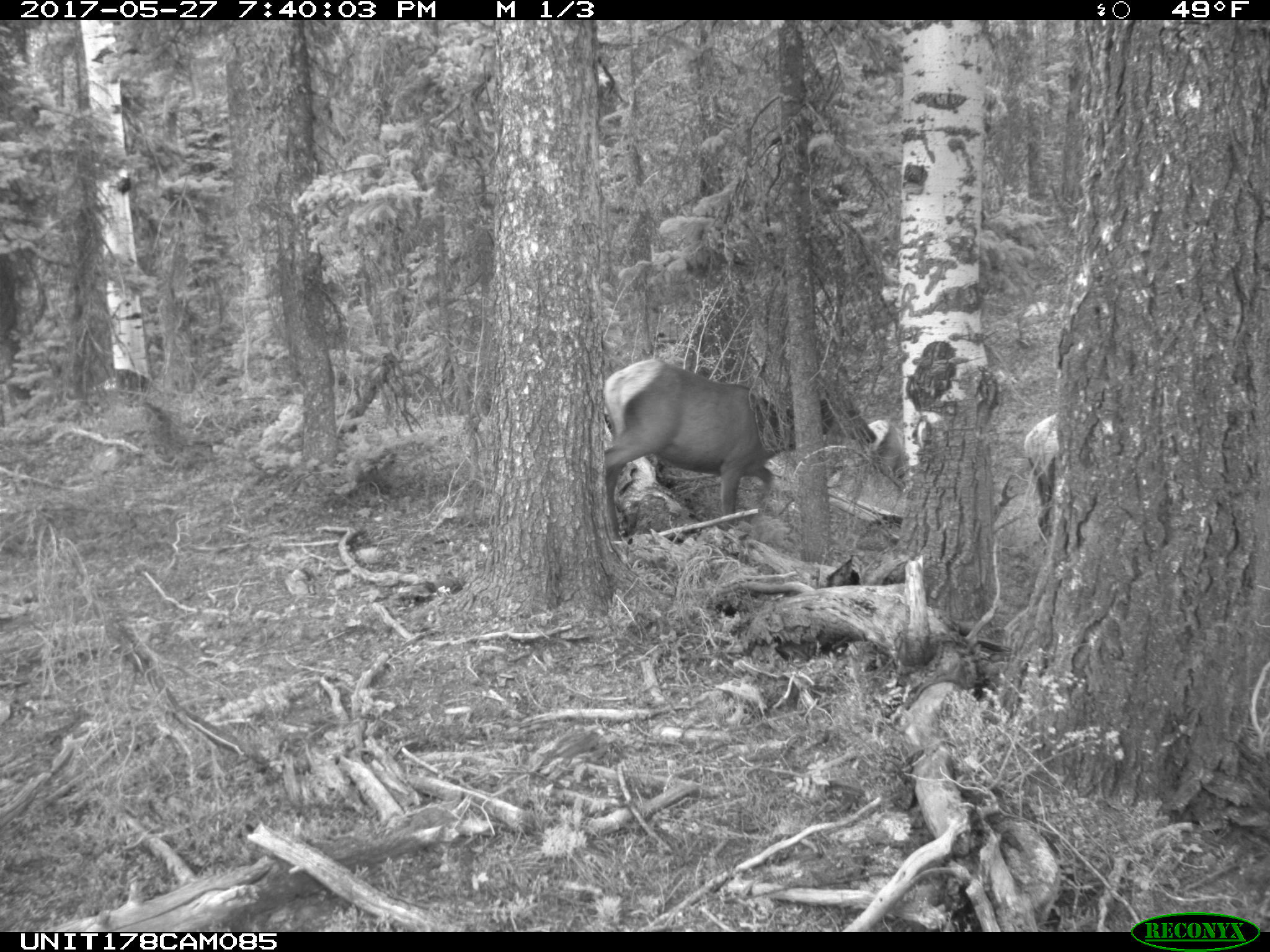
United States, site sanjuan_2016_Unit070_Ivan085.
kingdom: Animalia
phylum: Chordata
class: Mammalia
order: Artiodactyla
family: Cervidae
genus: Cervus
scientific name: Cervus elaphus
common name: red deer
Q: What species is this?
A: Cervus elaphus (red deer).